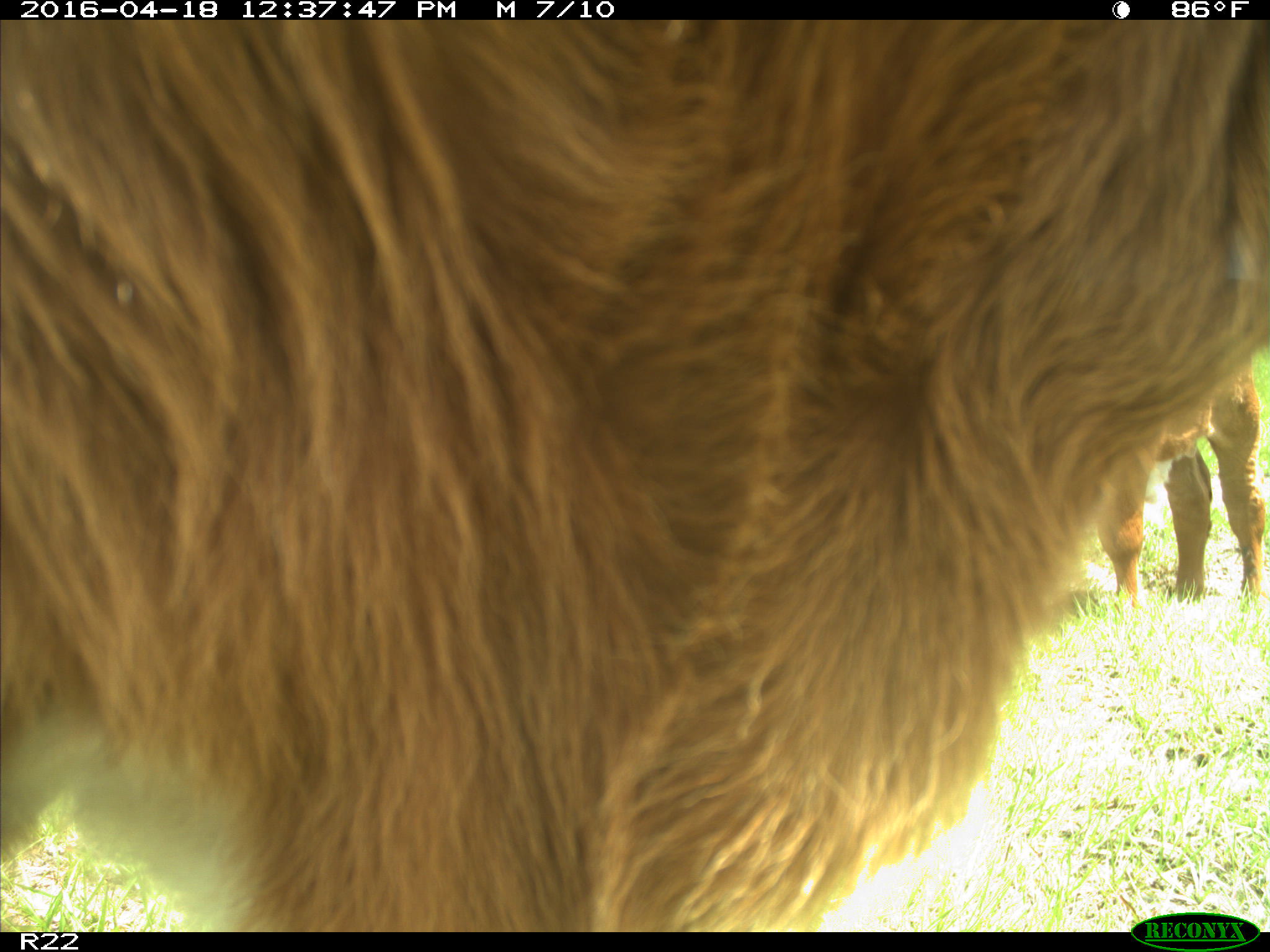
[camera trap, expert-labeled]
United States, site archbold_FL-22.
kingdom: Animalia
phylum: Chordata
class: Mammalia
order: Artiodactyla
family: Bovidae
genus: Bos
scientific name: Bos taurus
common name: domestic cow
Bos taurus (domestic cow).